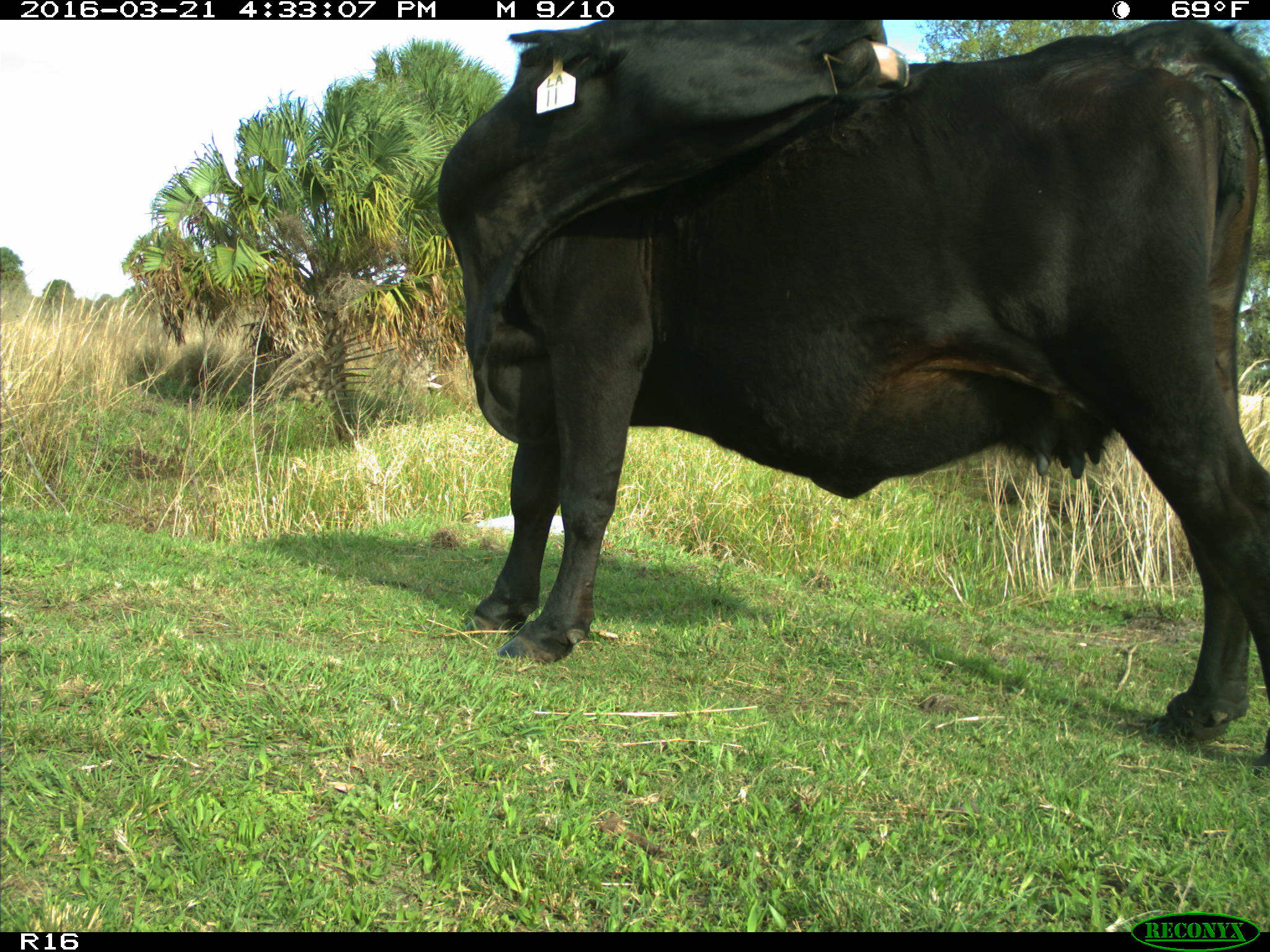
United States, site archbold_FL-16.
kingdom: Animalia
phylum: Chordata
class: Mammalia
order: Artiodactyla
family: Bovidae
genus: Bos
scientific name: Bos taurus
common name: domestic cow